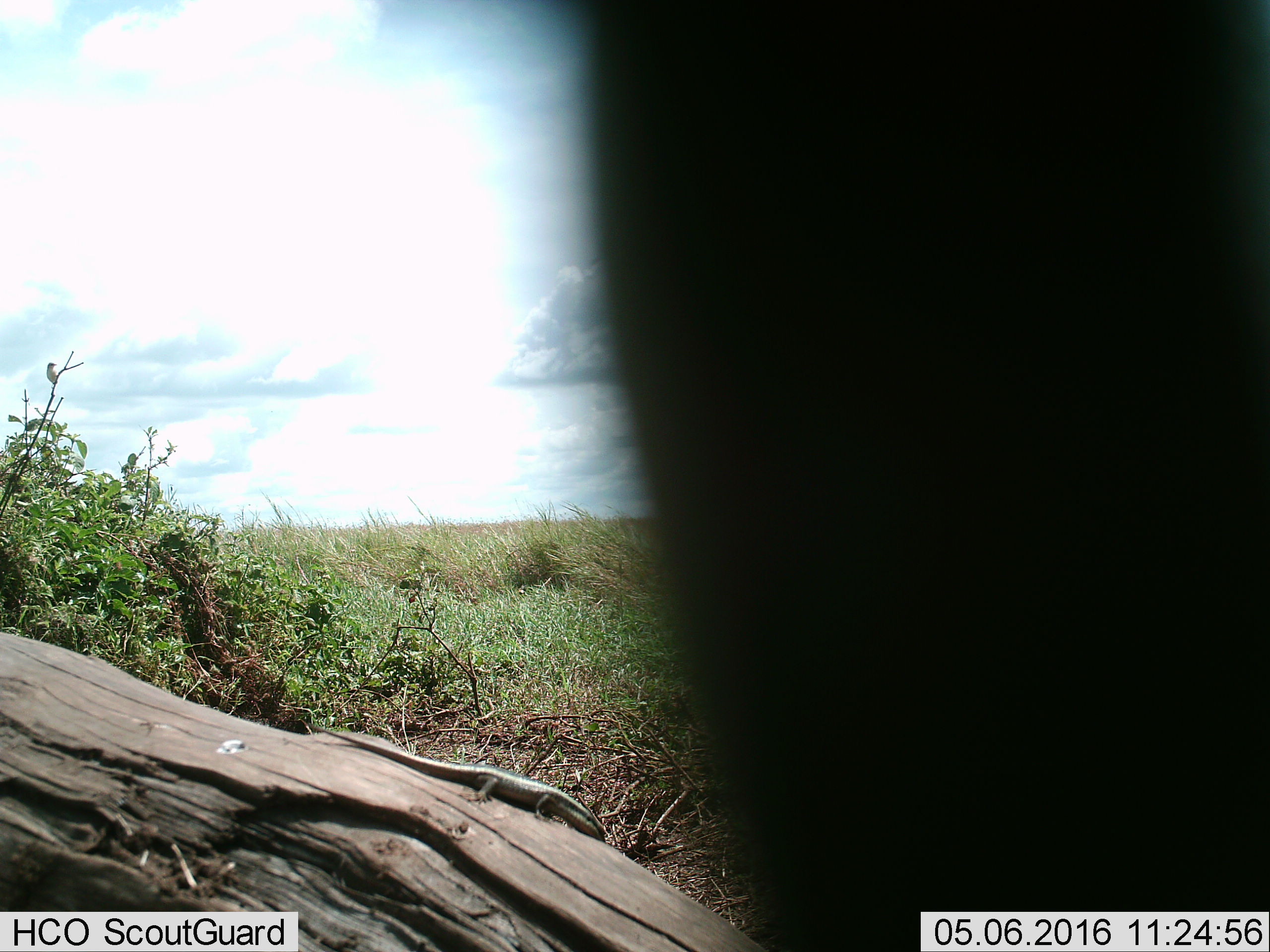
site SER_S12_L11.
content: unidentified animal